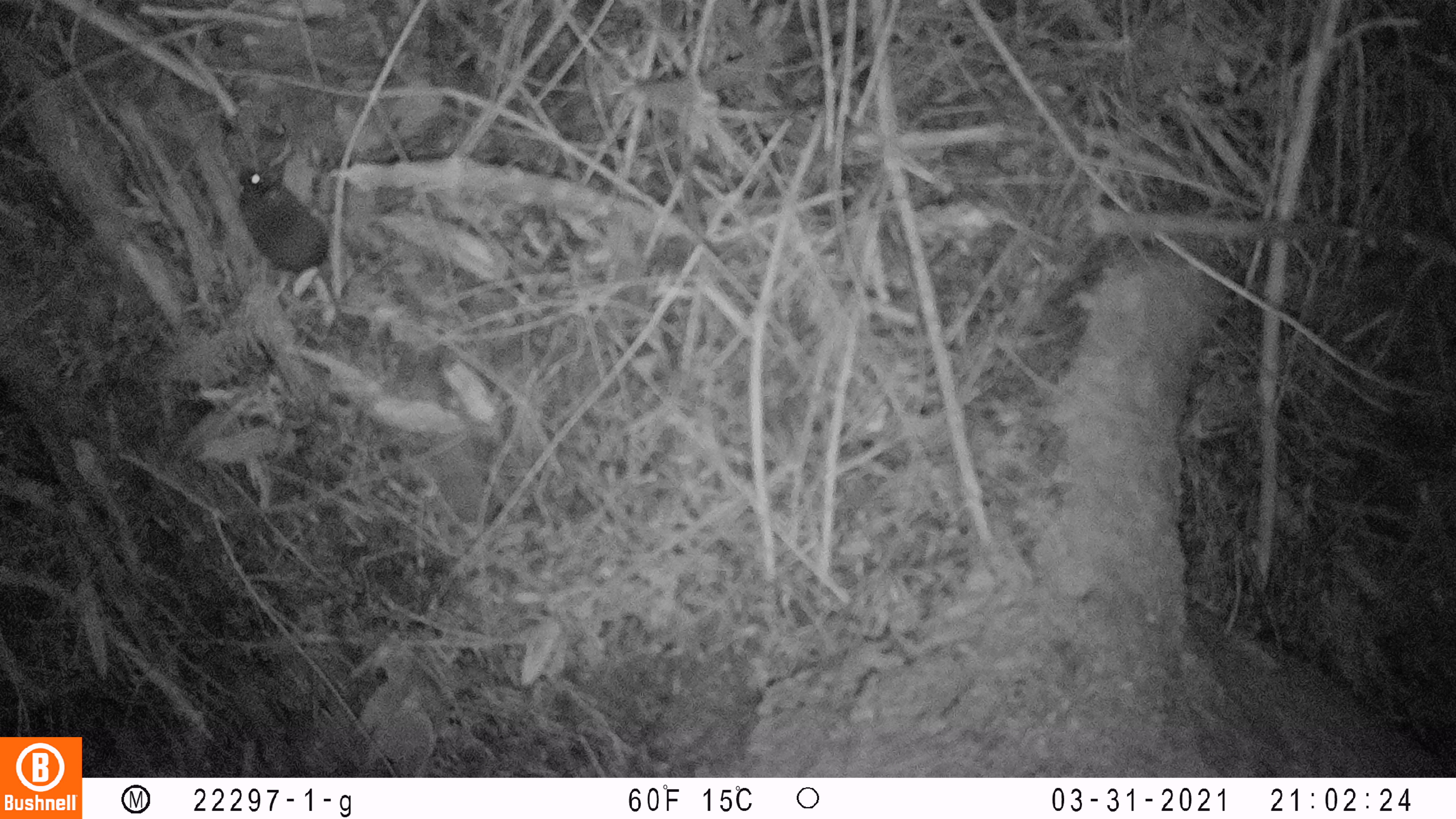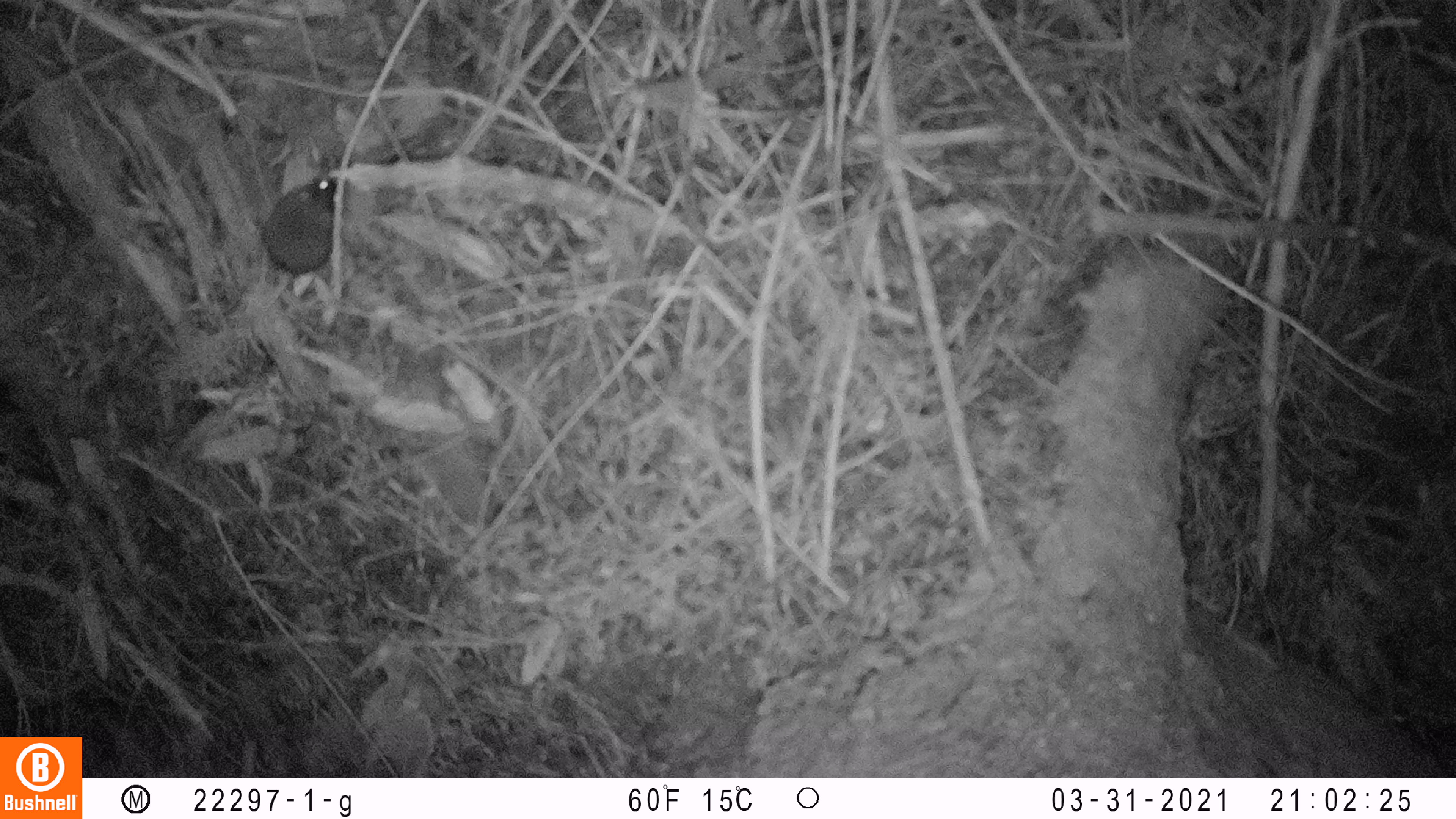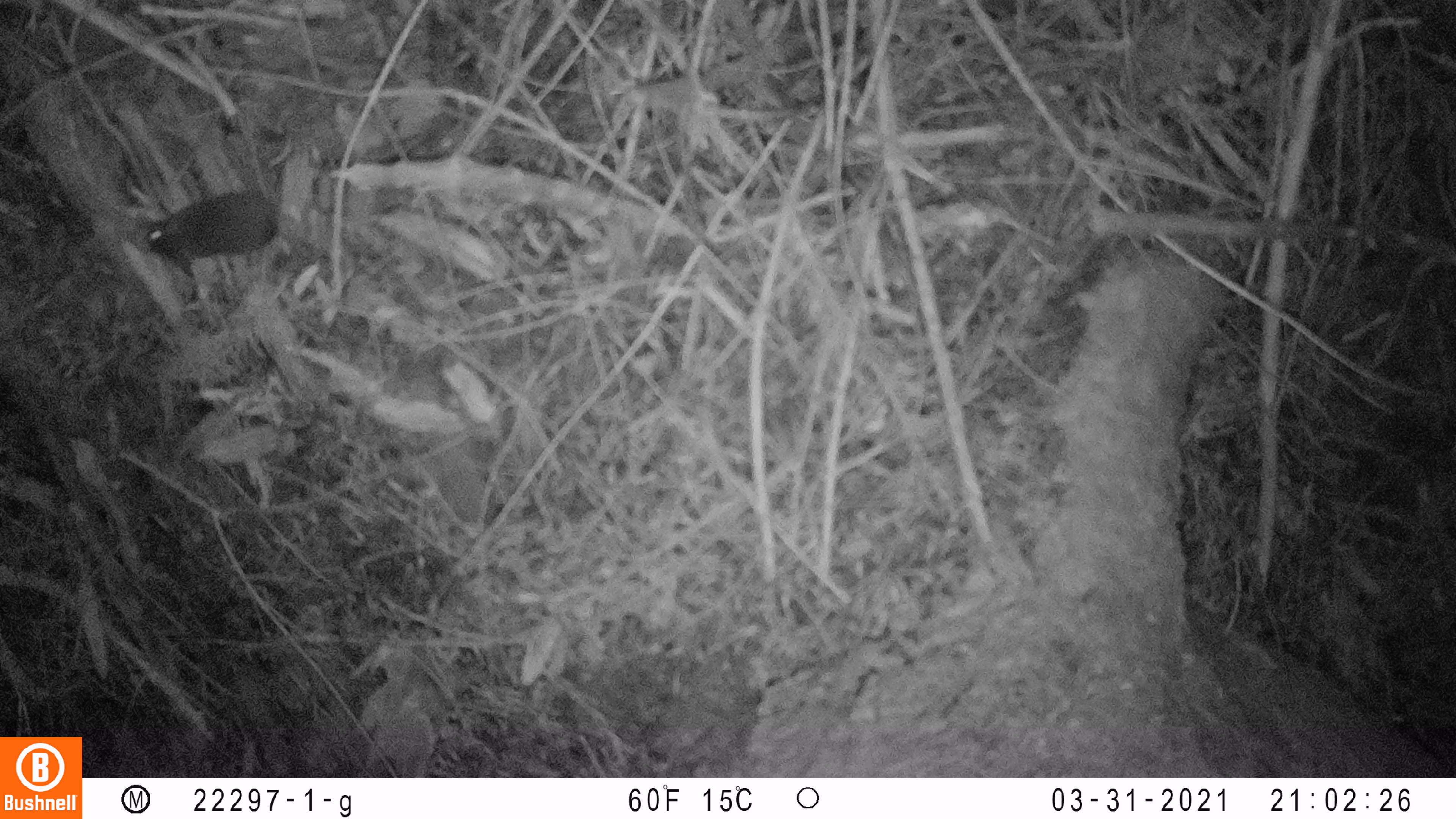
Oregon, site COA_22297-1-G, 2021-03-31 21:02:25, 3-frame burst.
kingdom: Animalia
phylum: Chordata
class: Mammalia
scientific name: Mammalia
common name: small mammal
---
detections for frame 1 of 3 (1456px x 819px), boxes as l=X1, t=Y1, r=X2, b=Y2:
small mammal: l=206, t=144, r=406, b=369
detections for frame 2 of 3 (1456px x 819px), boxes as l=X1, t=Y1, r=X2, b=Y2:
small mammal: l=193, t=142, r=398, b=382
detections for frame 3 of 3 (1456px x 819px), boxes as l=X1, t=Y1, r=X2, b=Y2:
small mammal: l=97, t=170, r=397, b=307